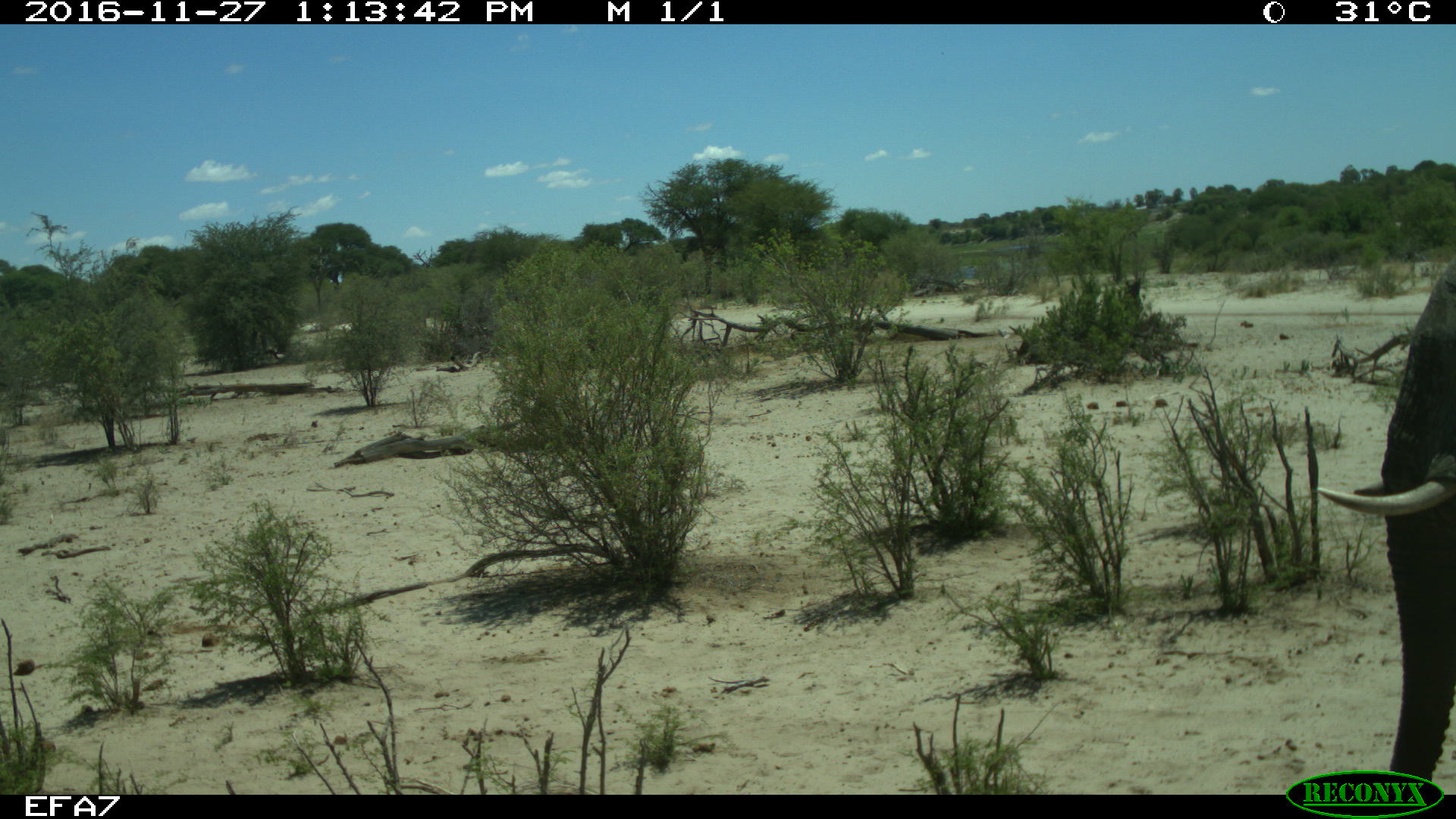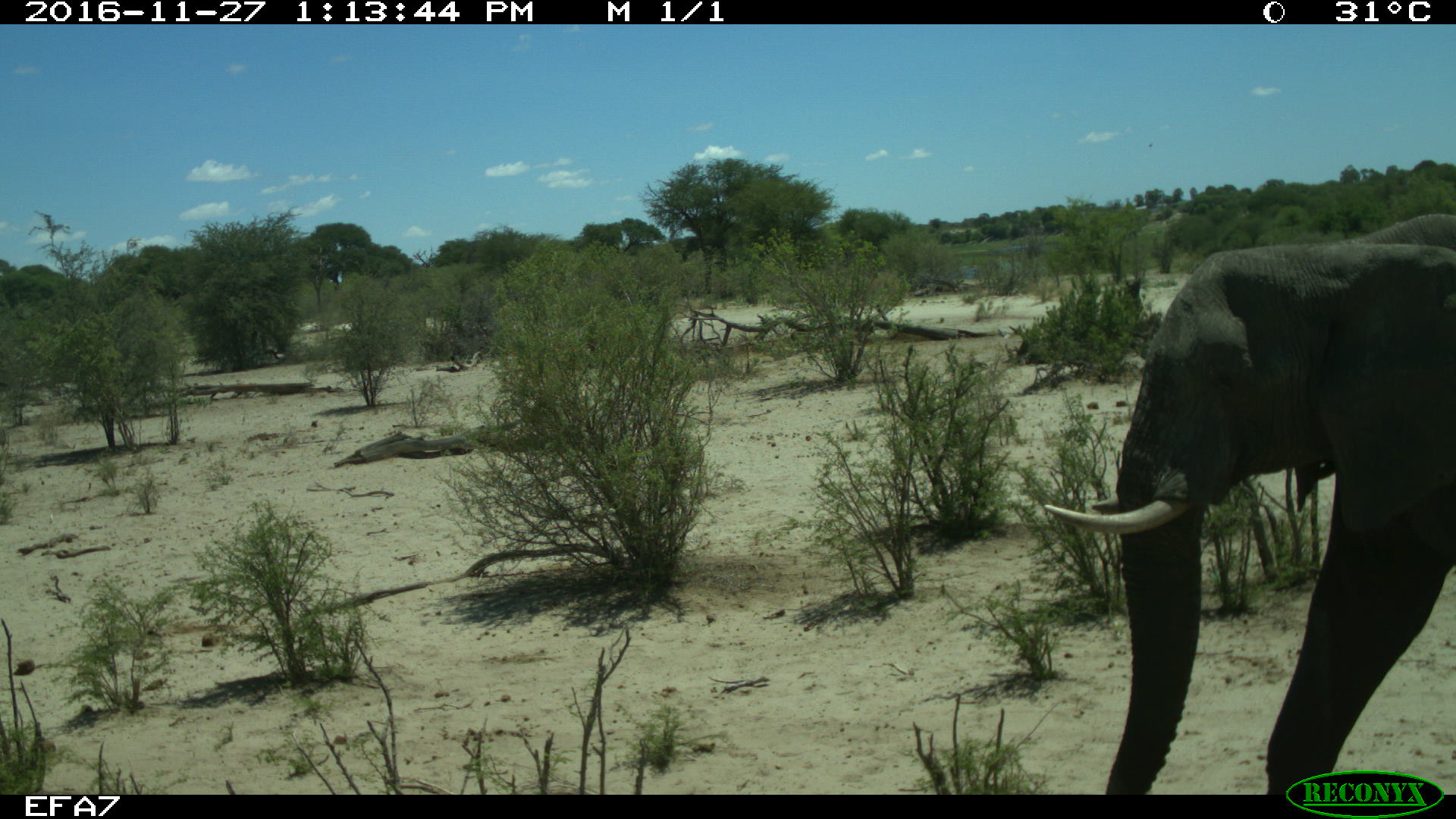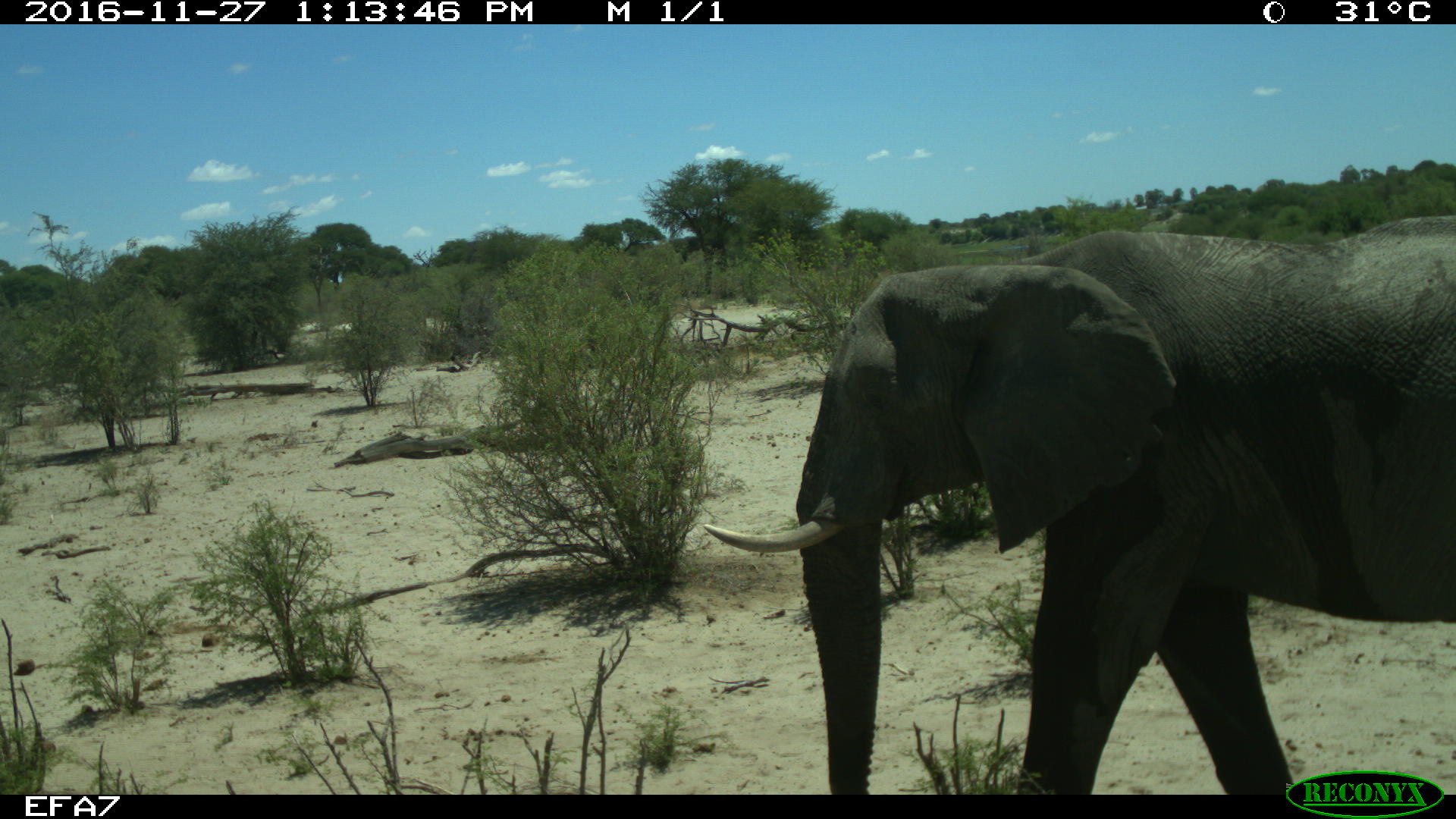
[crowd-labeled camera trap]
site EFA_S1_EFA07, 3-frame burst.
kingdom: Animalia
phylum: Chordata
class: Mammalia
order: Proboscidea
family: Elephantidae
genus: Loxodonta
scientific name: Loxodonta africana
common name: african bush elephant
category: elephant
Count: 1.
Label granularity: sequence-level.